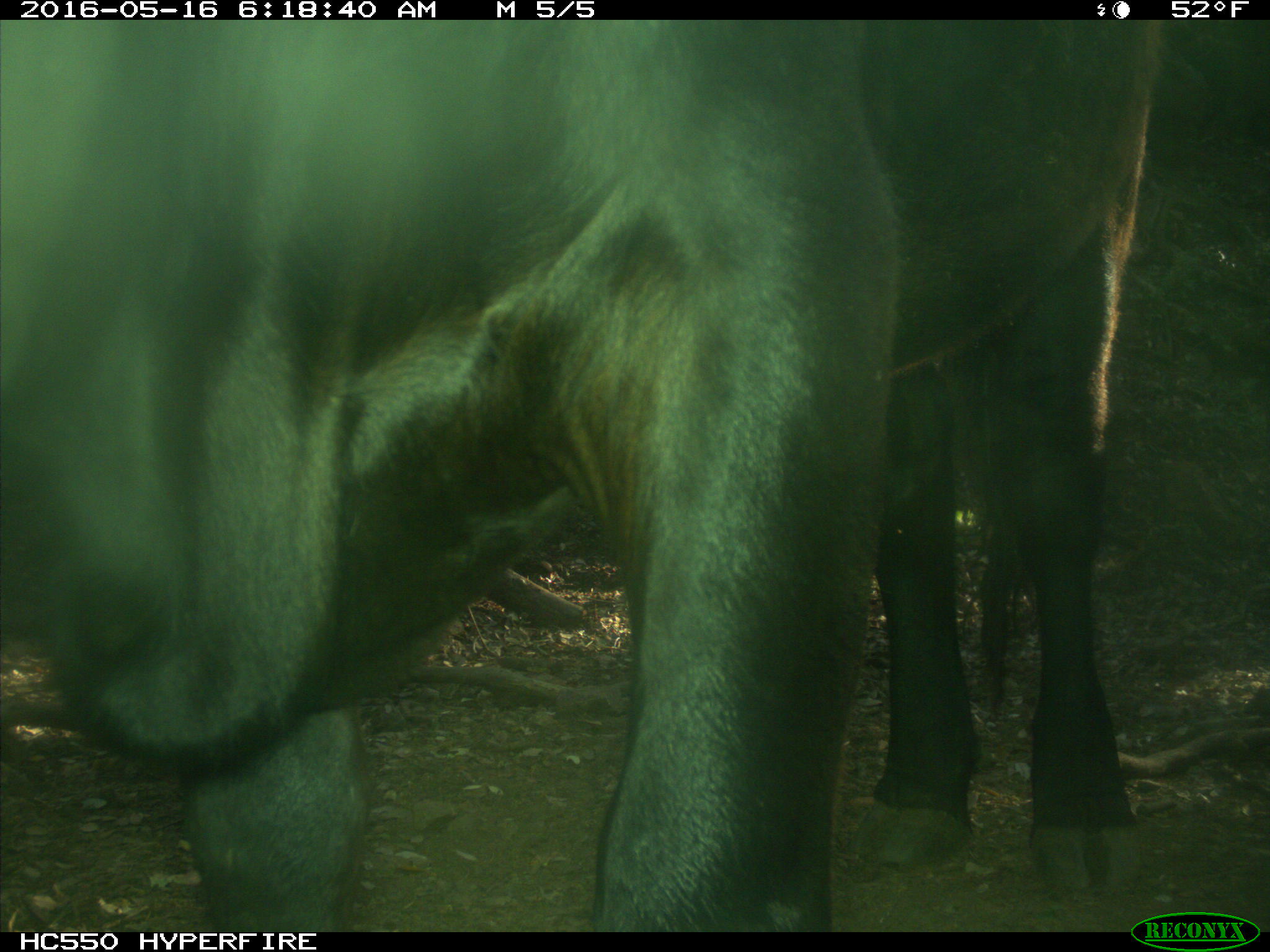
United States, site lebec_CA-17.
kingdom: Animalia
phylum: Chordata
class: Mammalia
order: Artiodactyla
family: Bovidae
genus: Bos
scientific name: Bos taurus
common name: domestic cow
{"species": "Bos taurus (domestic cow)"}